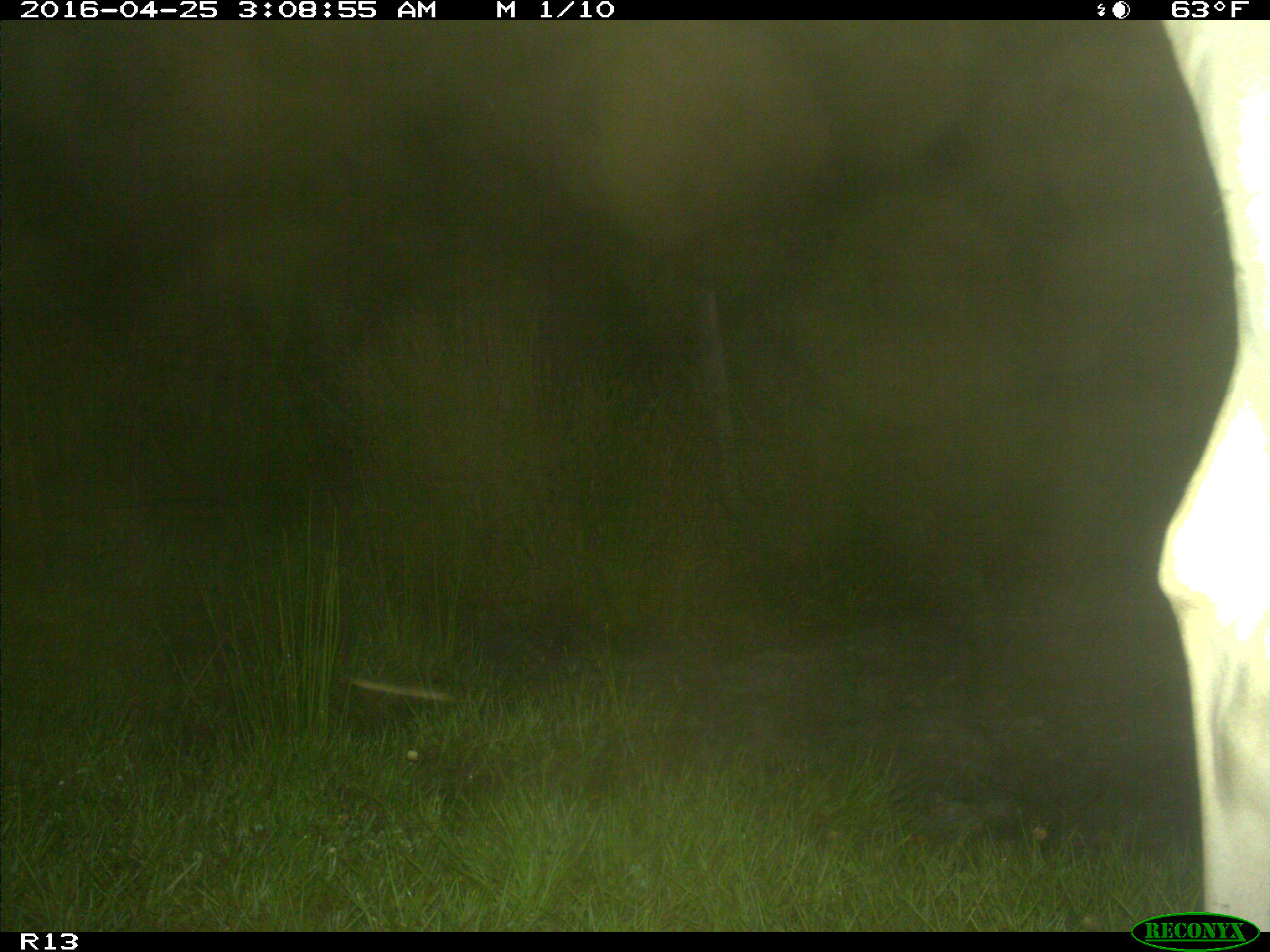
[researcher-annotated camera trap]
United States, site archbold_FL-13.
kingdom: Animalia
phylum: Chordata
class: Mammalia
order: Artiodactyla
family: Bovidae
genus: Bos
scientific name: Bos taurus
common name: domestic cow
Bos taurus (domestic cow).